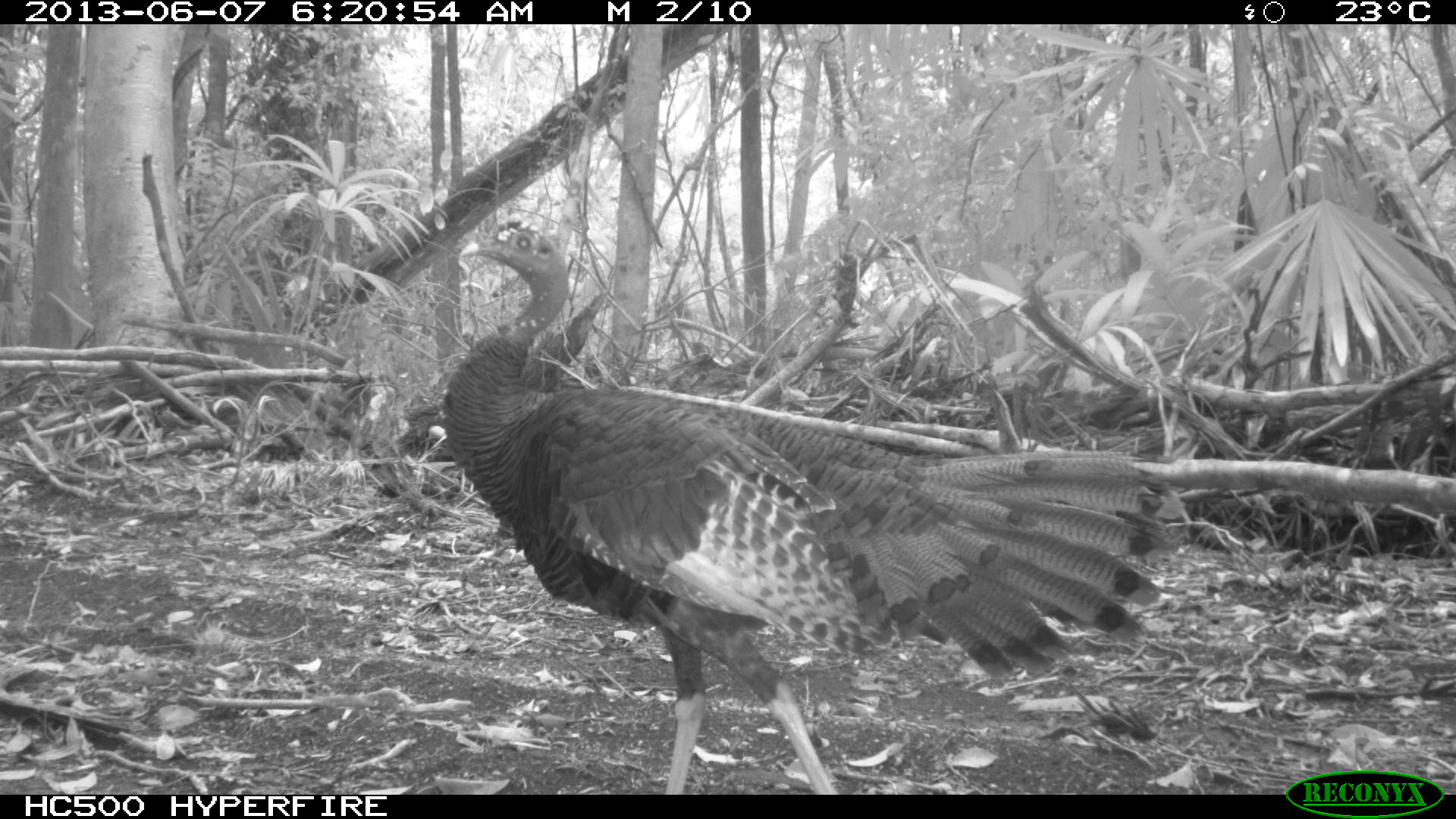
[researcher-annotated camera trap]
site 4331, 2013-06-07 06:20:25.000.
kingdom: Animalia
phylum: Chordata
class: Aves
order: Galliformes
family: Phasianidae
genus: Meleagris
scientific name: Meleagris ocellata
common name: ocellated turkey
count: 1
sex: male